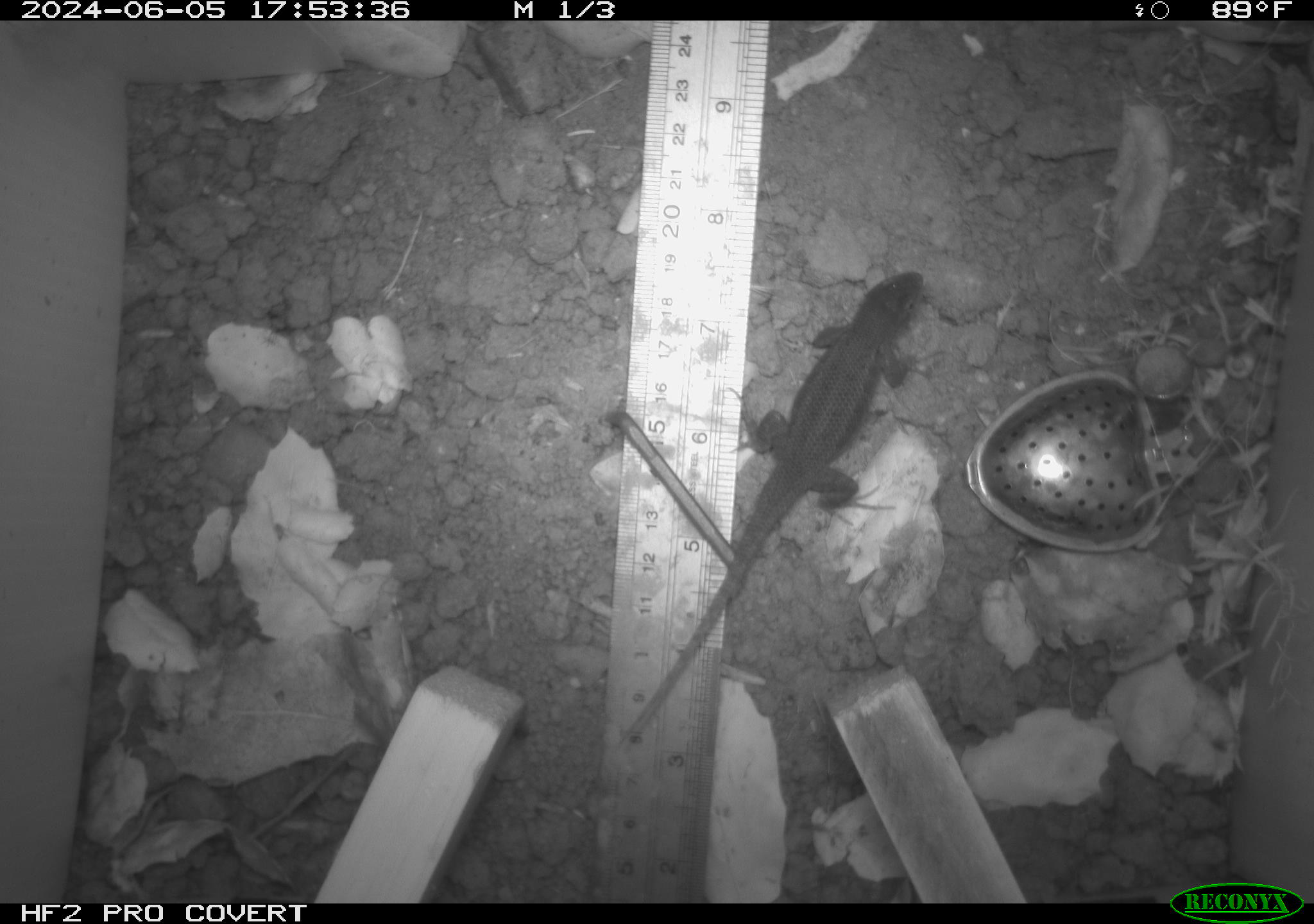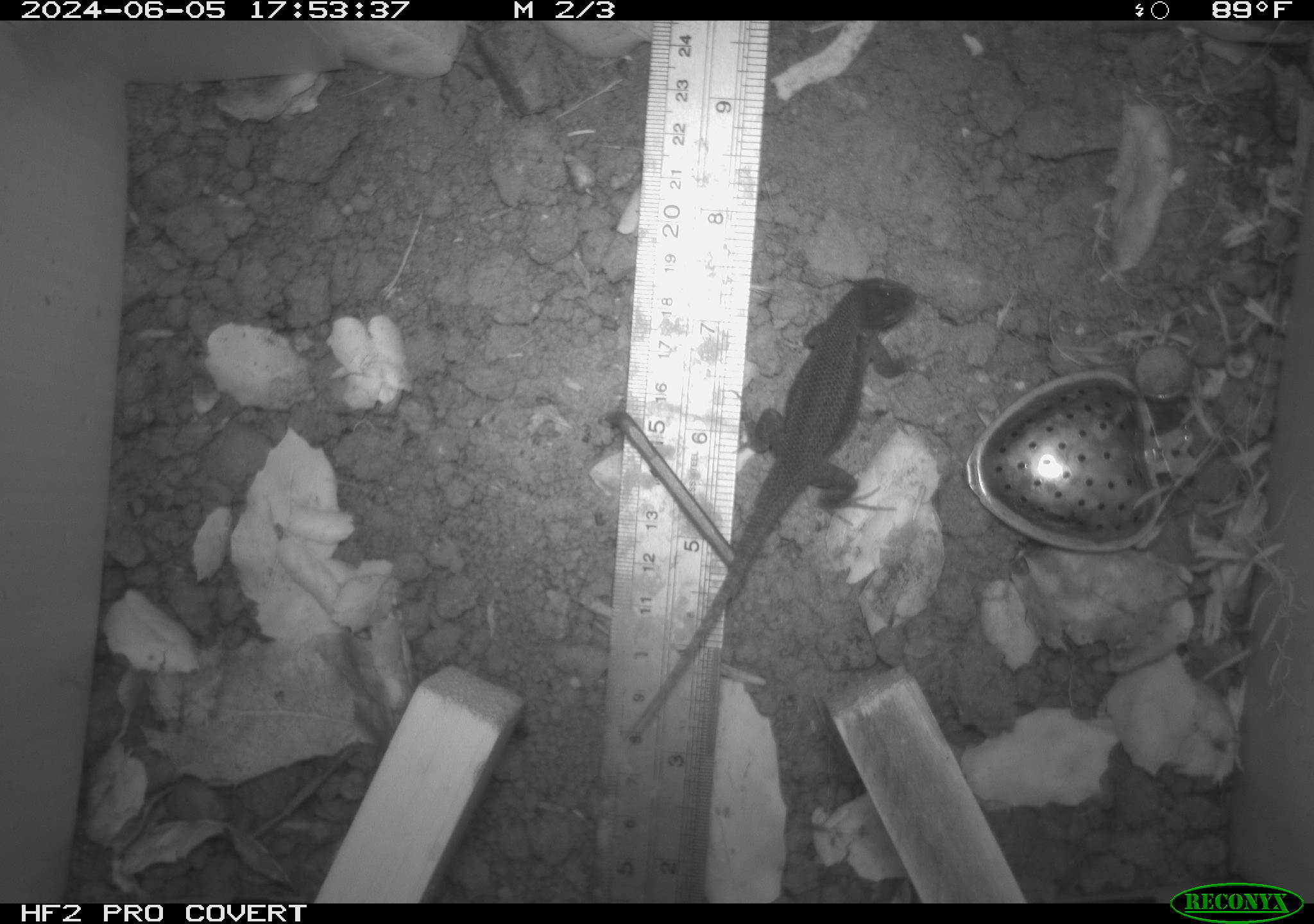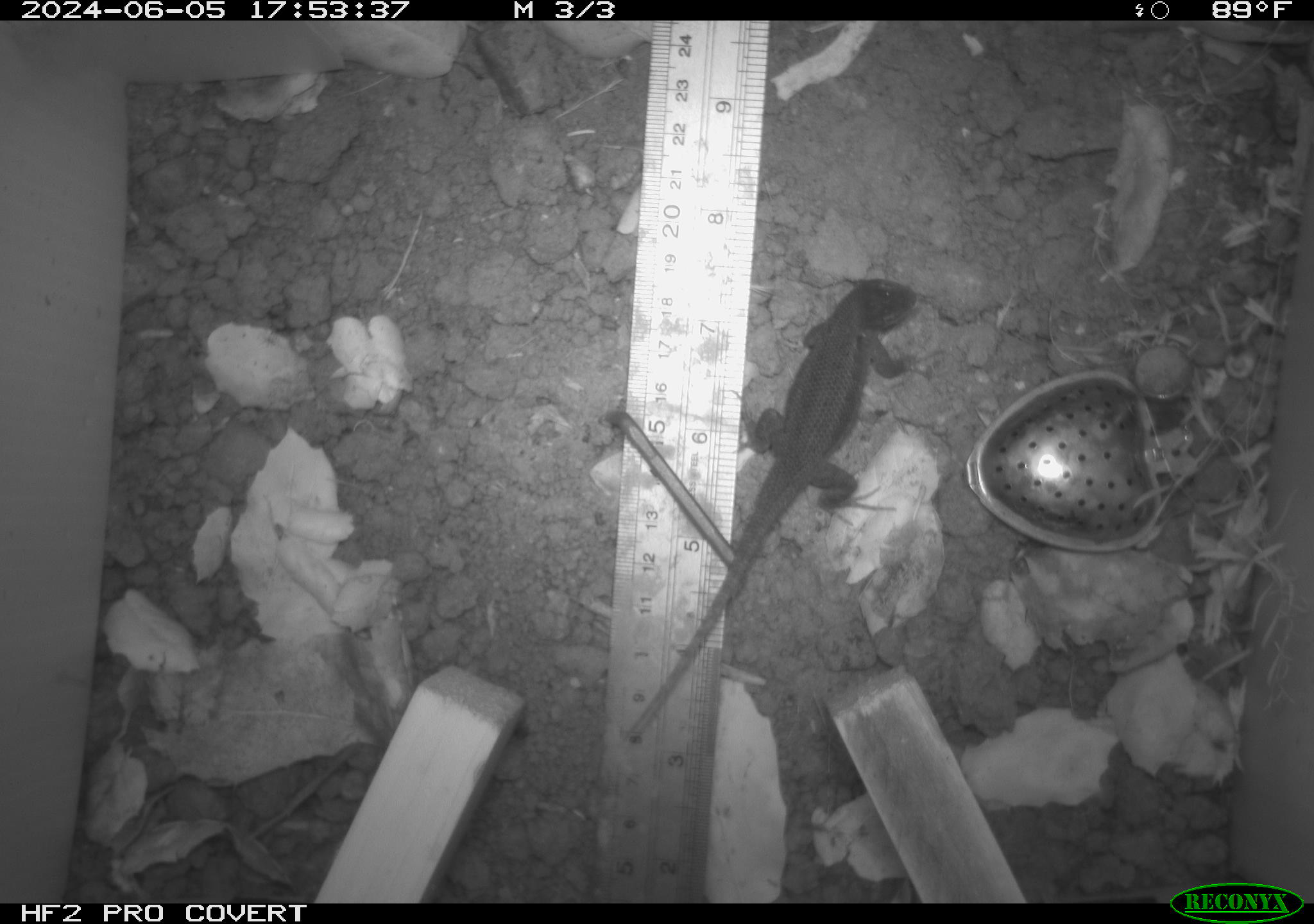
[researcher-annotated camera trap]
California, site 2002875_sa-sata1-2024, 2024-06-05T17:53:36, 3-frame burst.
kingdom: Animalia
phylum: Chordata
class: Reptilia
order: Squamata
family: Phrynosomatidae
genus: Sceloporus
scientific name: Sceloporus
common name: spiny lizards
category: sceloporus species